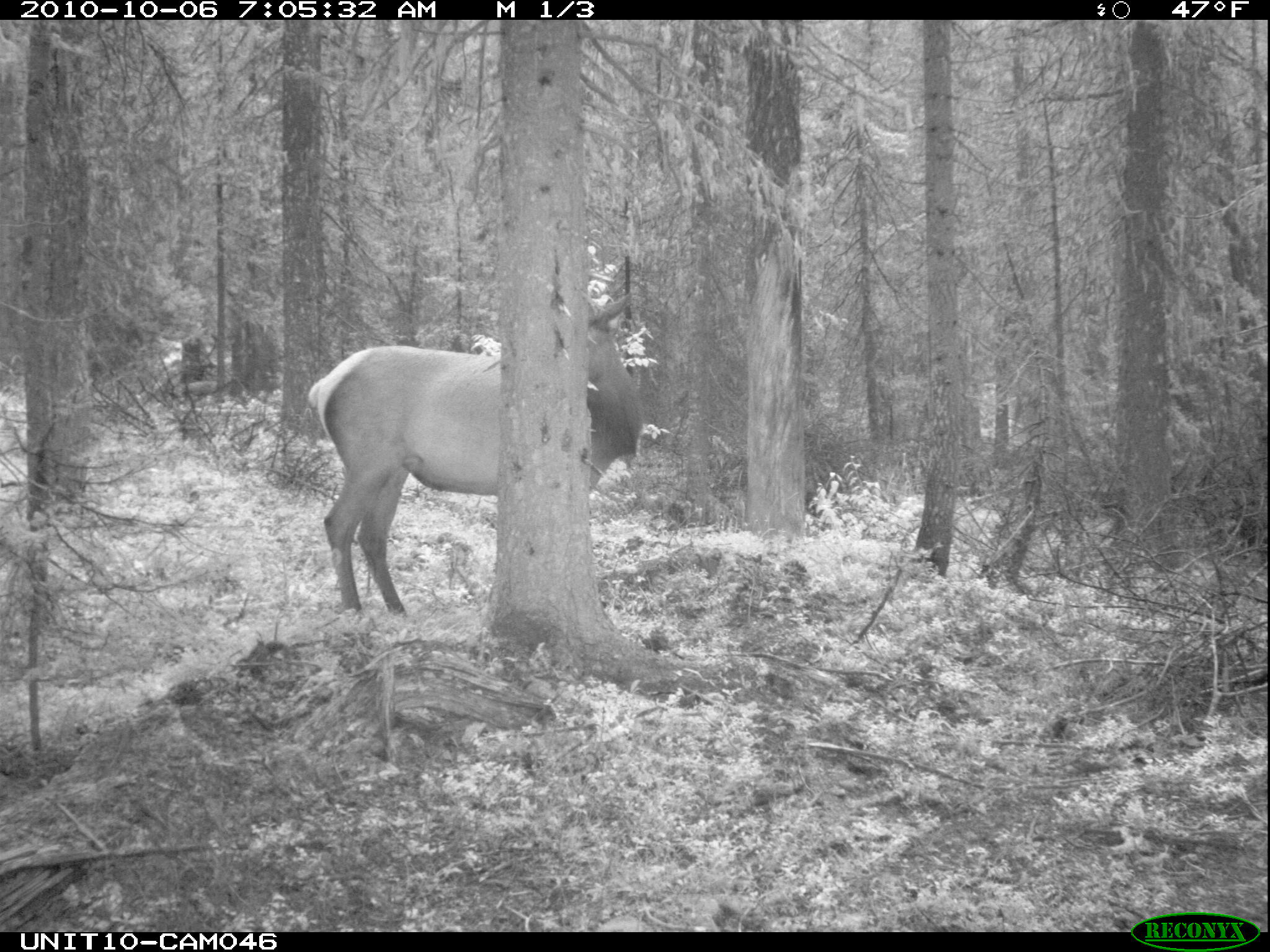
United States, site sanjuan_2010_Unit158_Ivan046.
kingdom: Animalia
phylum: Chordata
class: Mammalia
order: Artiodactyla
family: Cervidae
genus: Cervus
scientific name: Cervus elaphus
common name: red deer